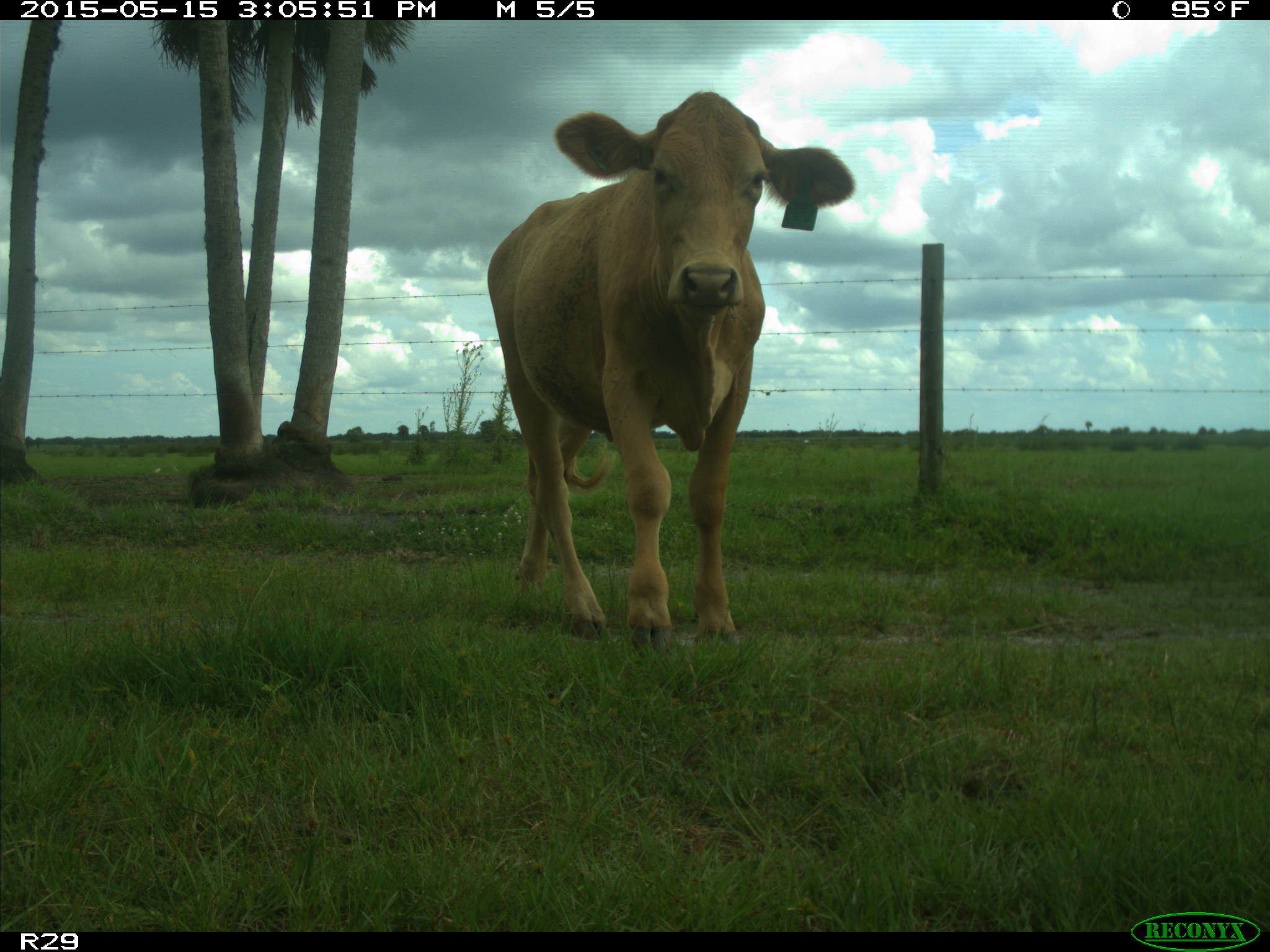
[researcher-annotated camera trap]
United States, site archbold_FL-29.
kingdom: Animalia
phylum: Chordata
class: Mammalia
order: Artiodactyla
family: Bovidae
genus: Bos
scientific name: Bos taurus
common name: domestic cow